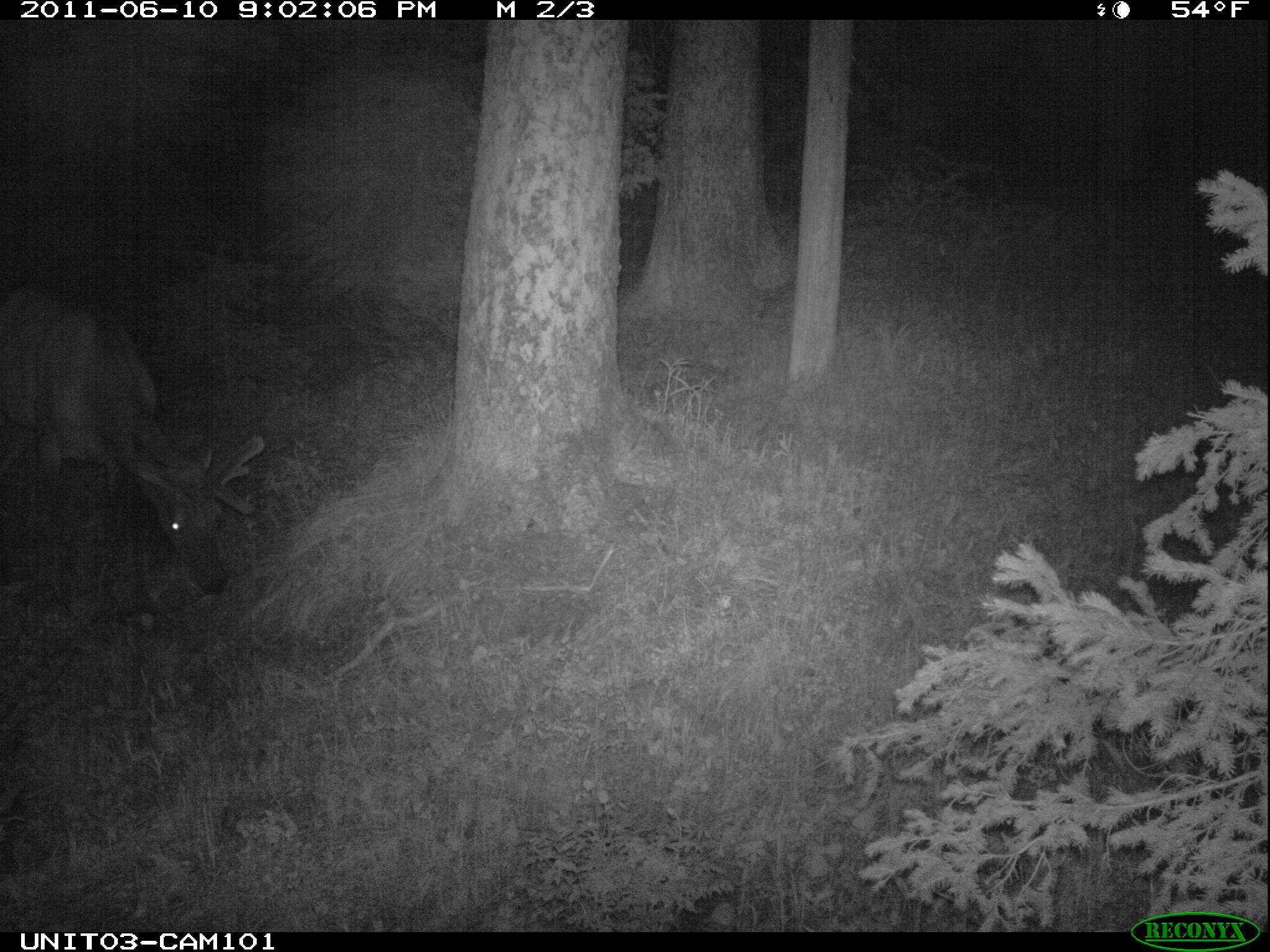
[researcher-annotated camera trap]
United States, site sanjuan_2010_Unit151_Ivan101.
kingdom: Animalia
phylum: Chordata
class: Mammalia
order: Artiodactyla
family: Cervidae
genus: Cervus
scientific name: Cervus elaphus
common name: red deer